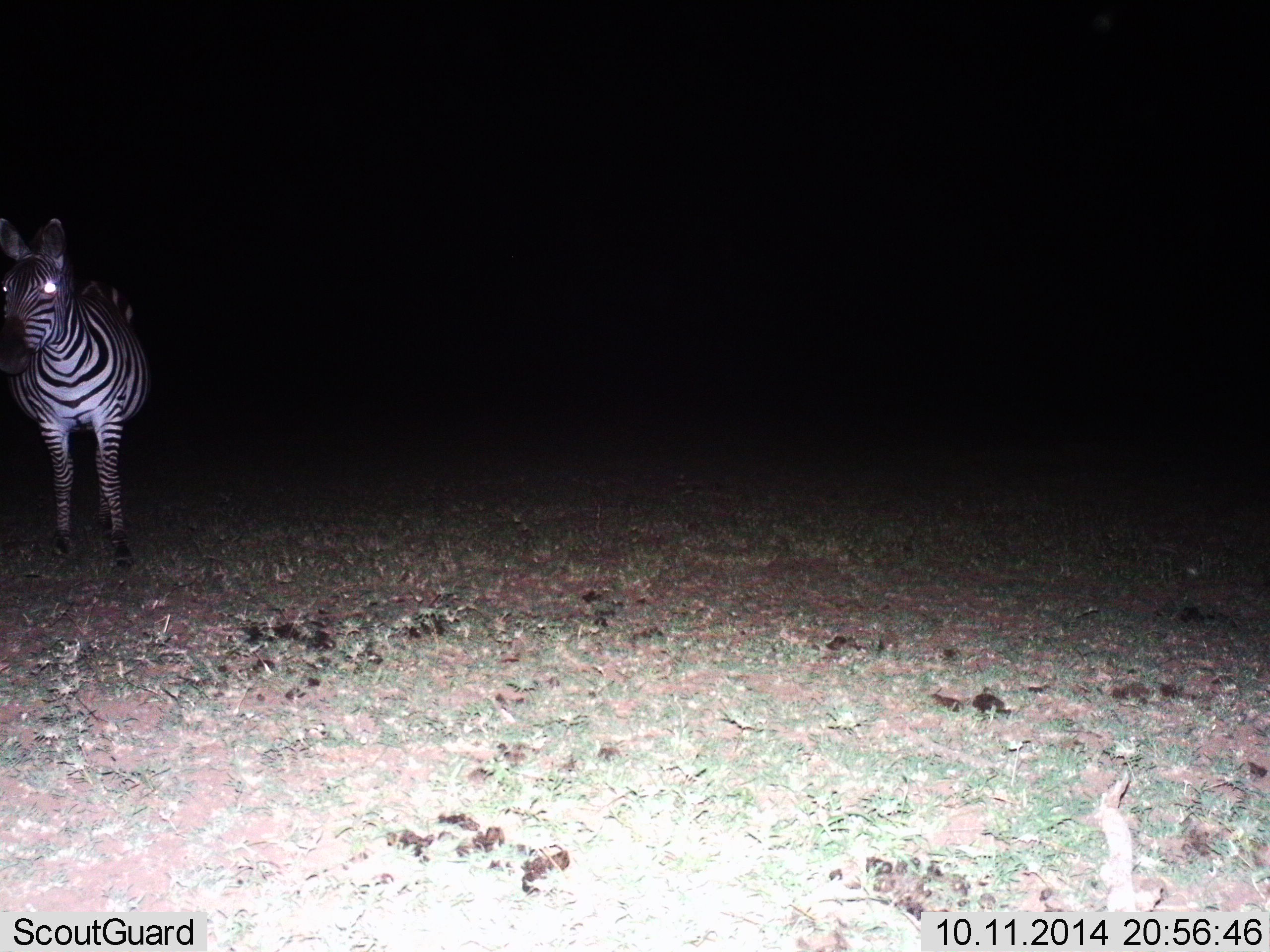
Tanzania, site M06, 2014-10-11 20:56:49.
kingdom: Animalia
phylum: Chordata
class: Mammalia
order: Perissodactyla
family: Equidae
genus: Equus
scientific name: Equus quagga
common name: plains zebra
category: zebra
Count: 1.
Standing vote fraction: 90%.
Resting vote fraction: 0%.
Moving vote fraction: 10%.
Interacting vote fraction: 0%.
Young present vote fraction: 0%.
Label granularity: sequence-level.